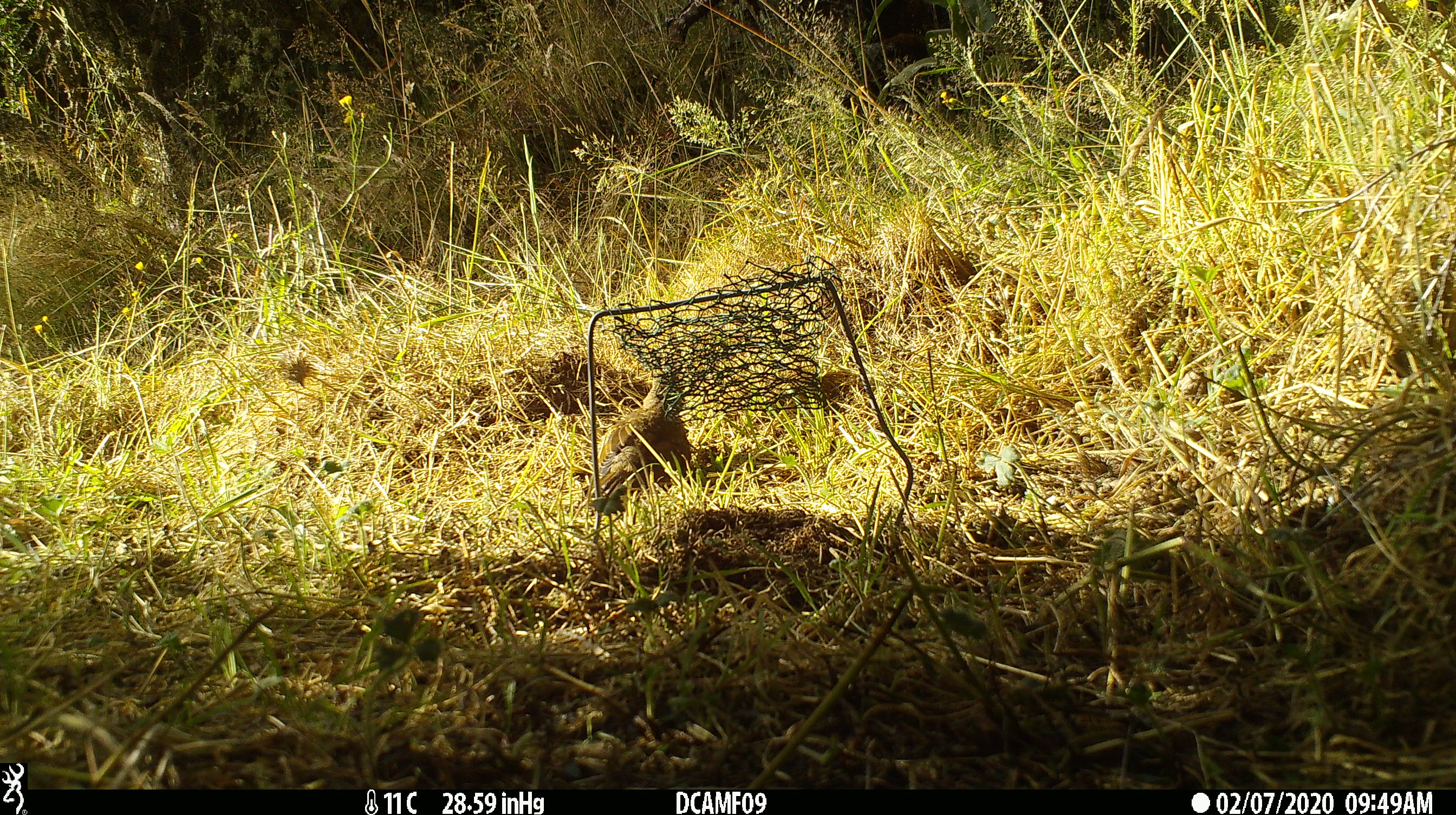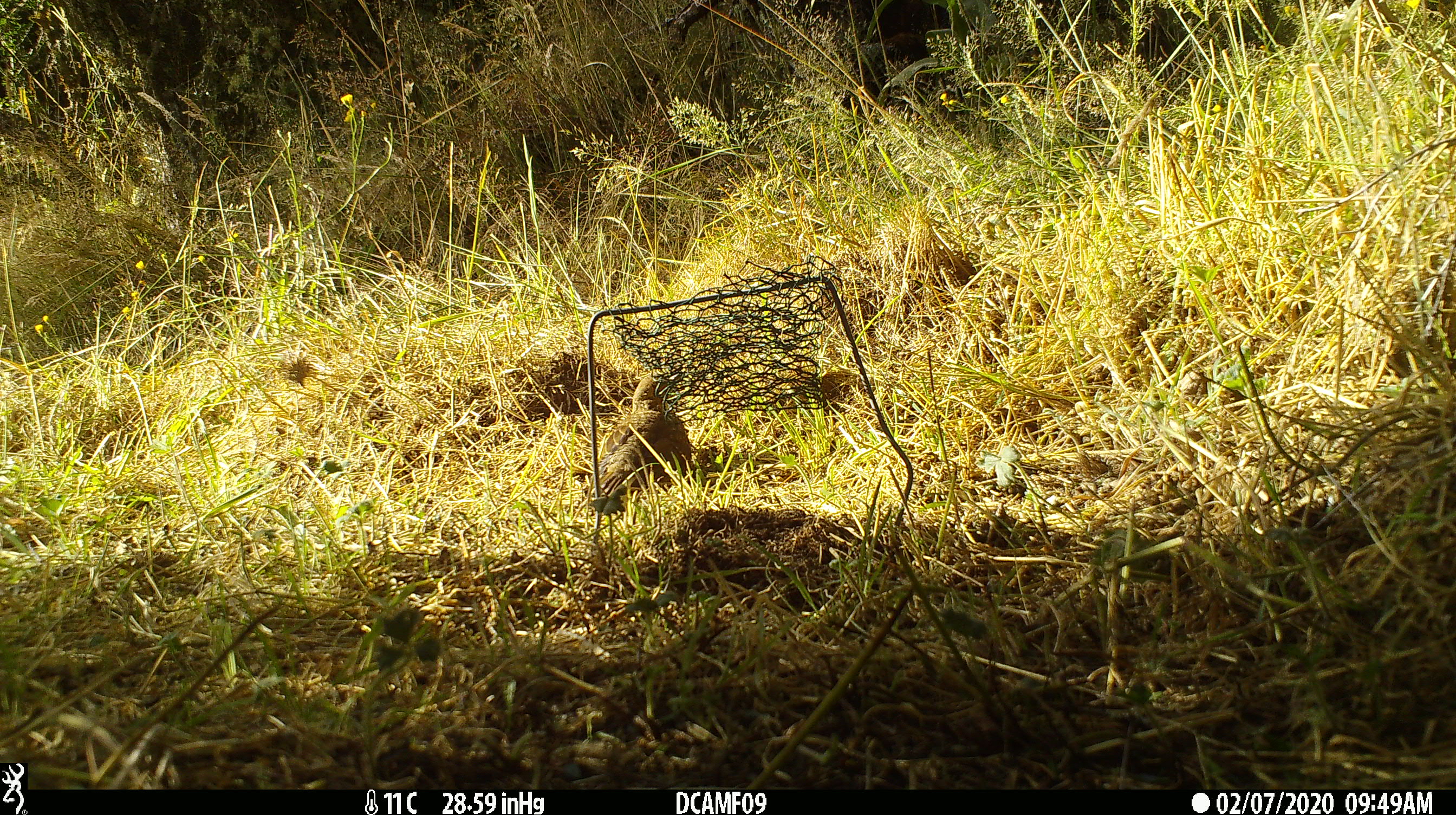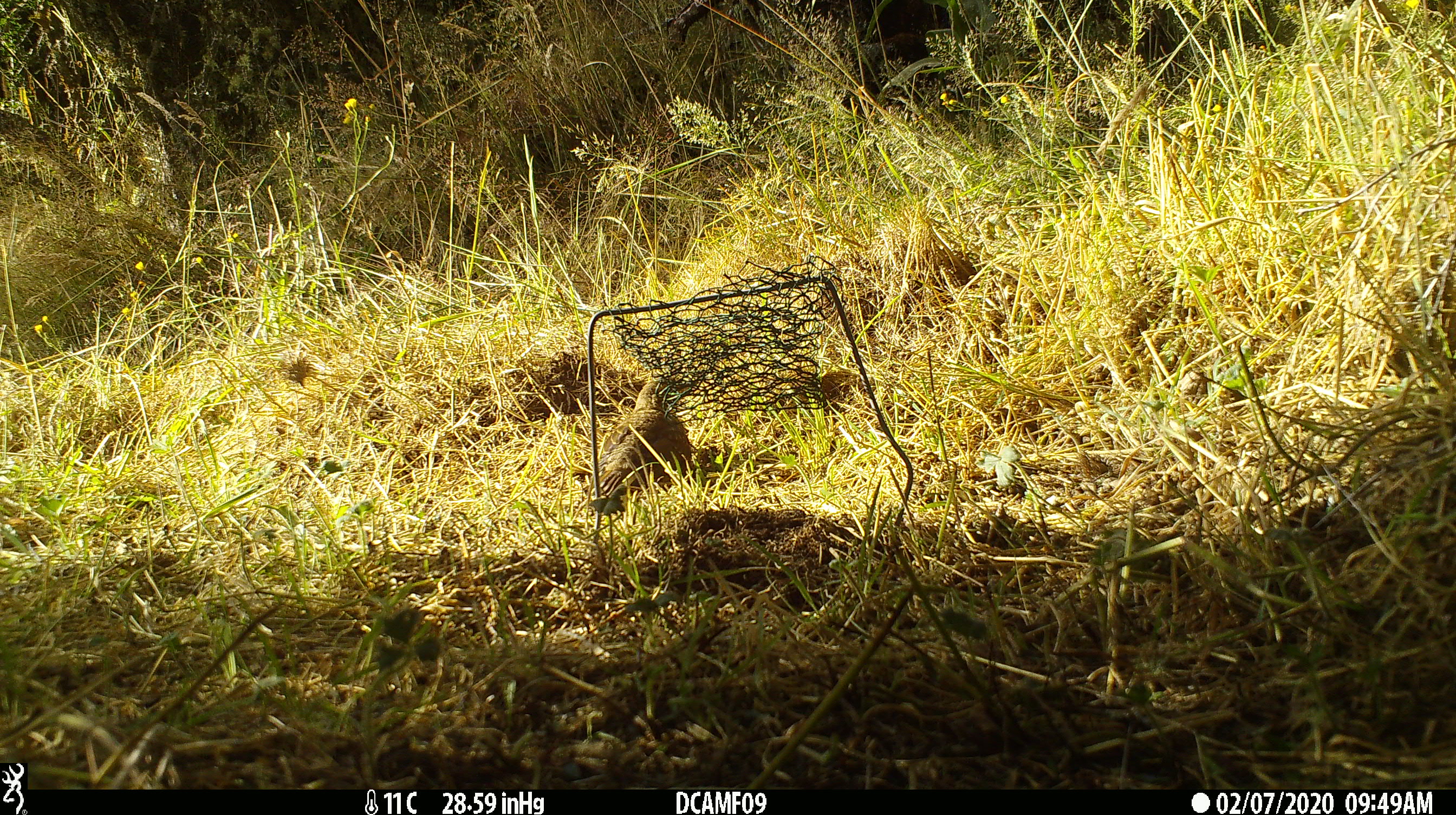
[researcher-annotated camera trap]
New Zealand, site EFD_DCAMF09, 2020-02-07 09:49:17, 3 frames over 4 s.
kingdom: Animalia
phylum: Chordata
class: Aves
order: Passeriformes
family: Turdidae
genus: Turdus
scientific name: Turdus philomelos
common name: song thrush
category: thrush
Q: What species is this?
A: Thrush (song thrush) (Turdus philomelos).